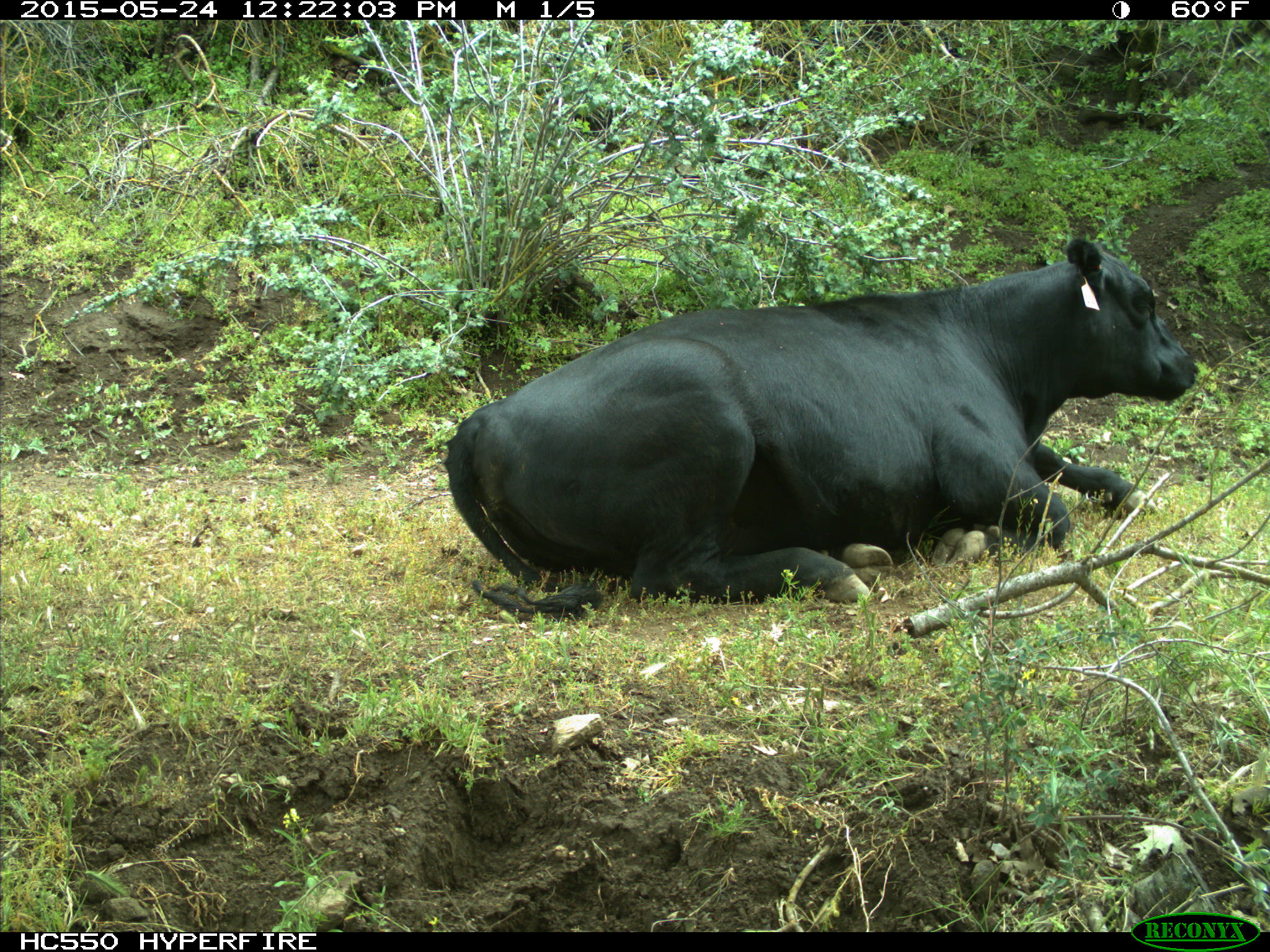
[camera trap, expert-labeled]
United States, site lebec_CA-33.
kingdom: Animalia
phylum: Chordata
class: Mammalia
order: Artiodactyla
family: Bovidae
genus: Bos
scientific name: Bos taurus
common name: domestic cow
Bos taurus (domestic cow).